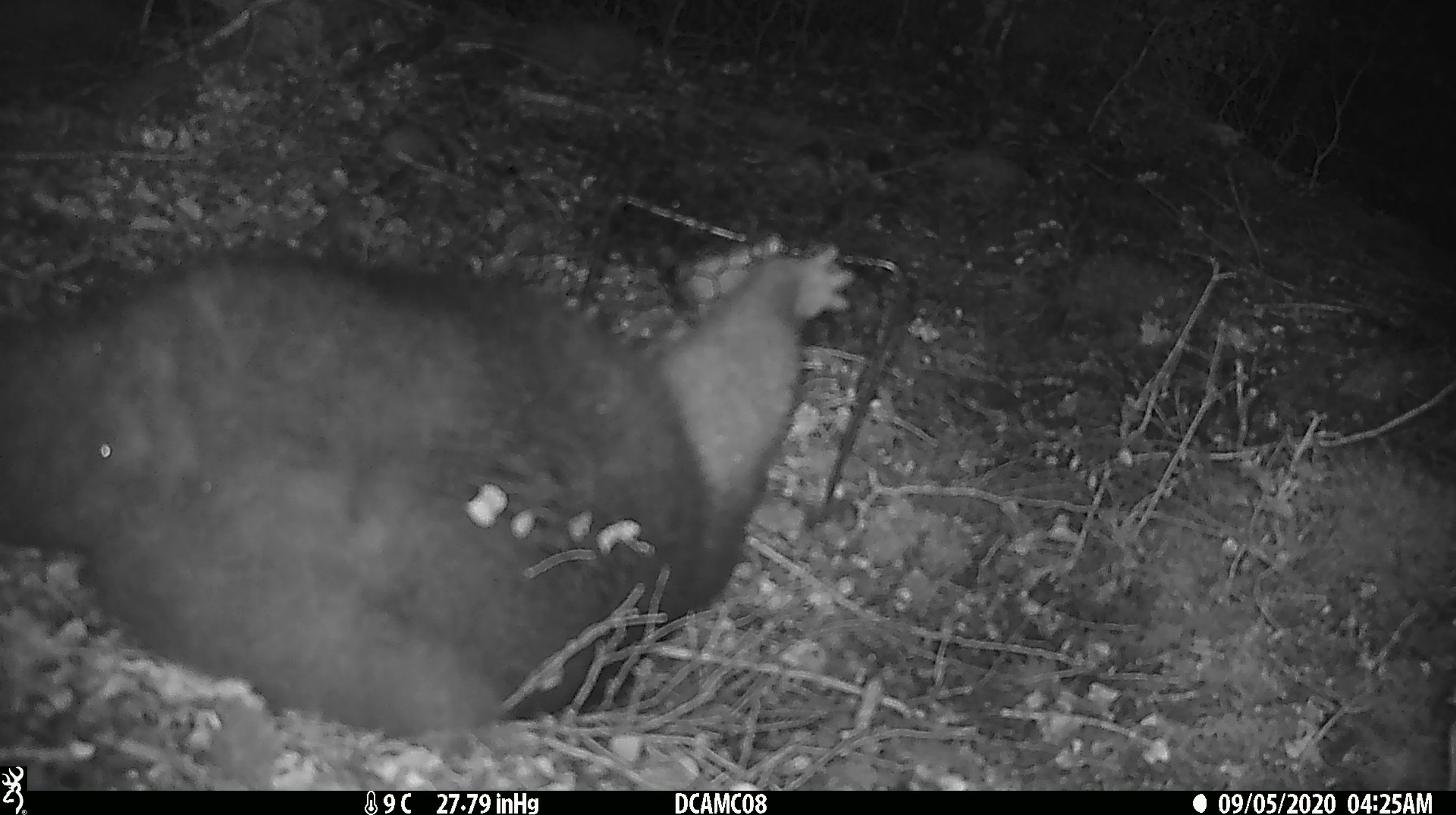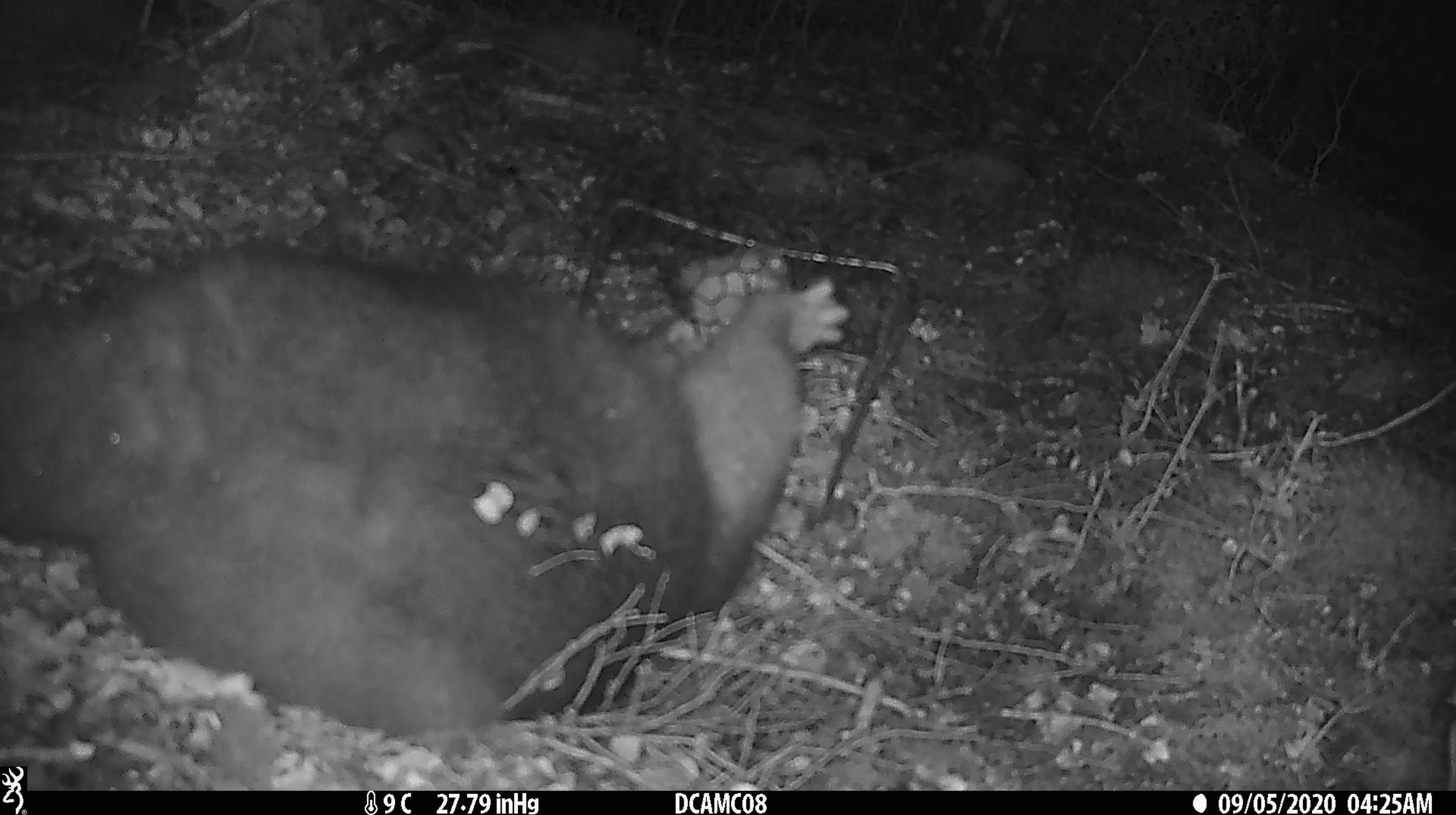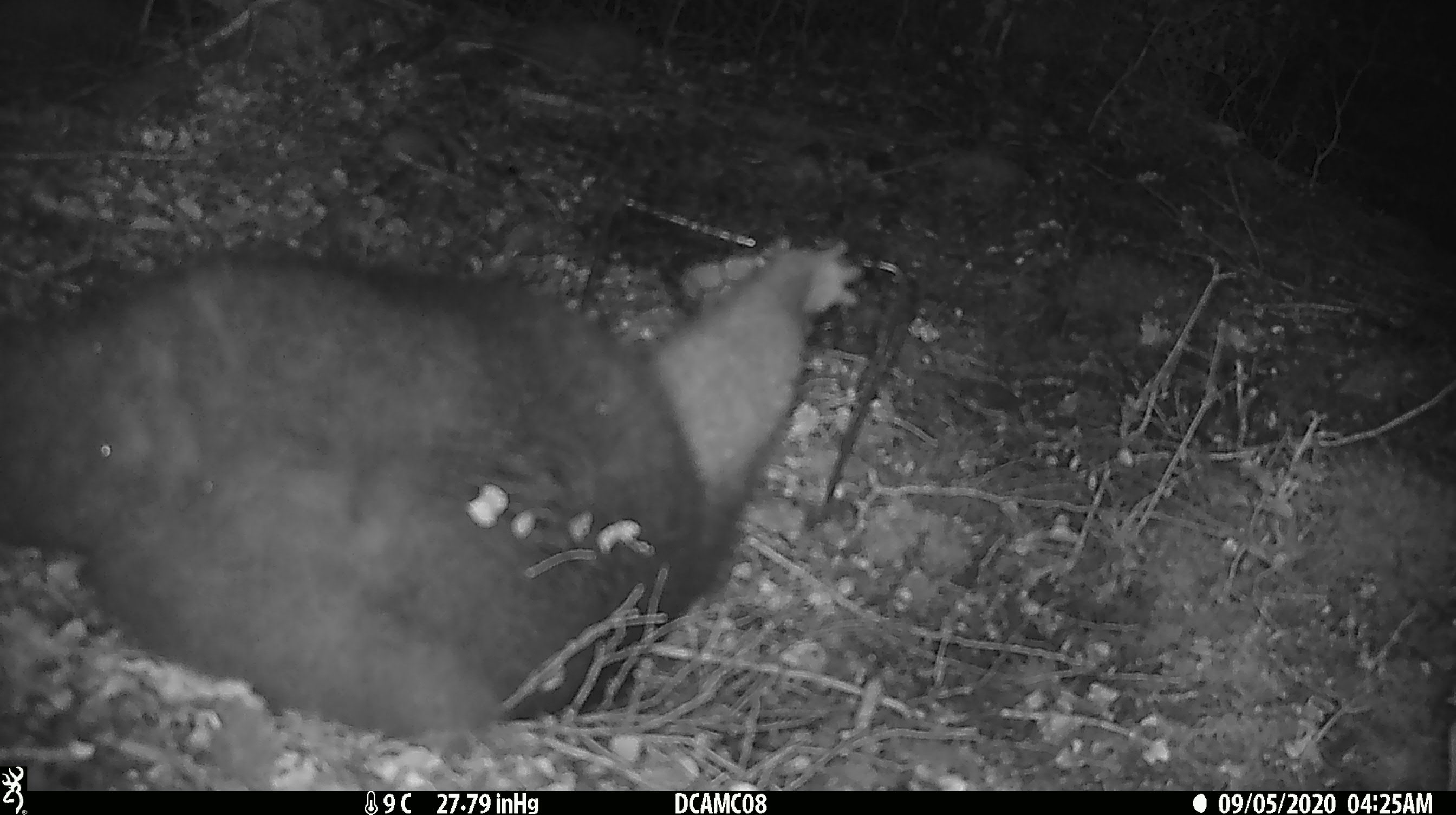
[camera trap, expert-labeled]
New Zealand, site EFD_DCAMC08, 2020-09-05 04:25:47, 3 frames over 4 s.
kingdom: Animalia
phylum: Chordata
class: Mammalia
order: Diprotodontia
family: Phalangeridae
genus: Trichosurus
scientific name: Trichosurus vulpecula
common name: common brushtail possum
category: possum